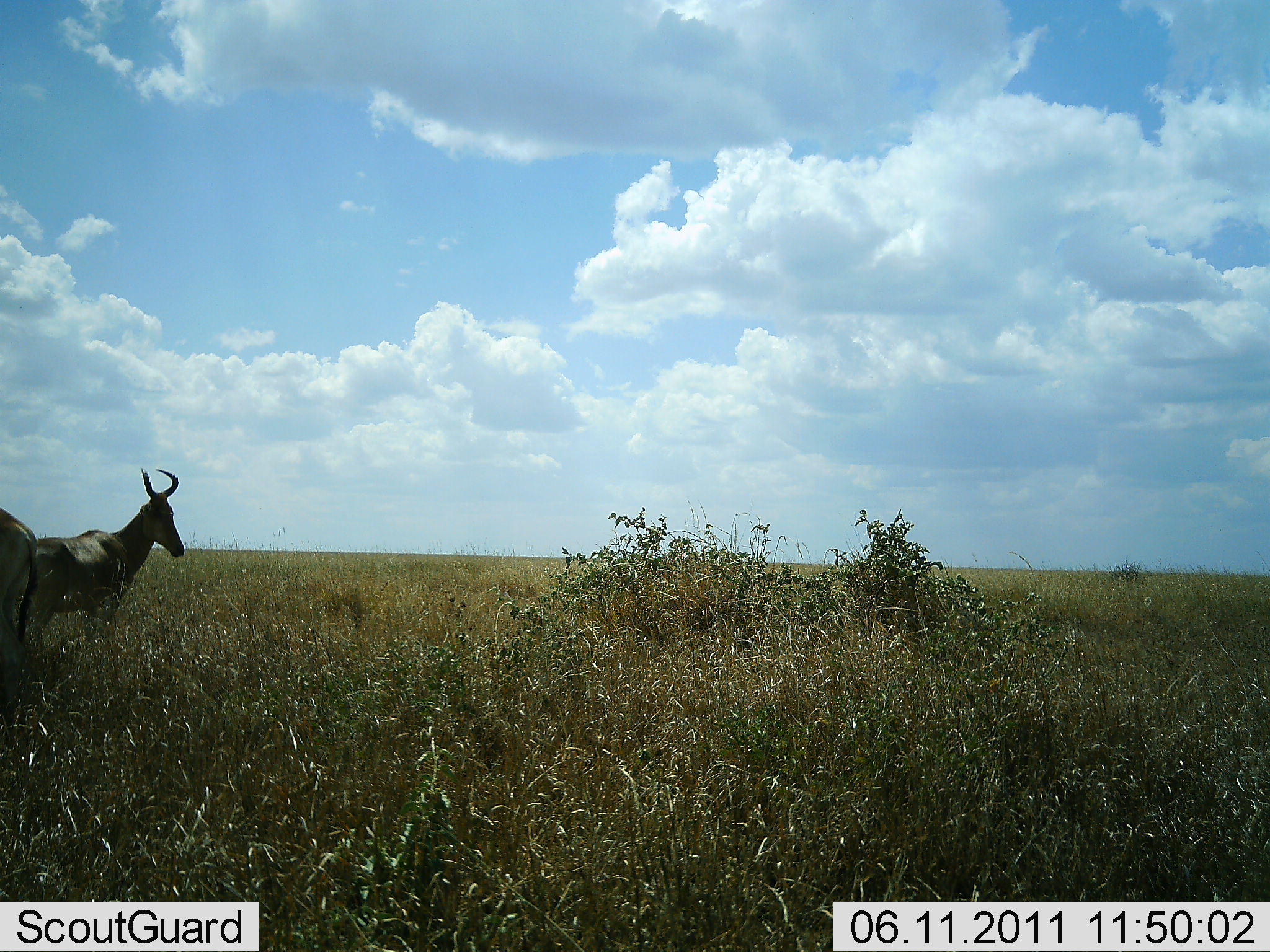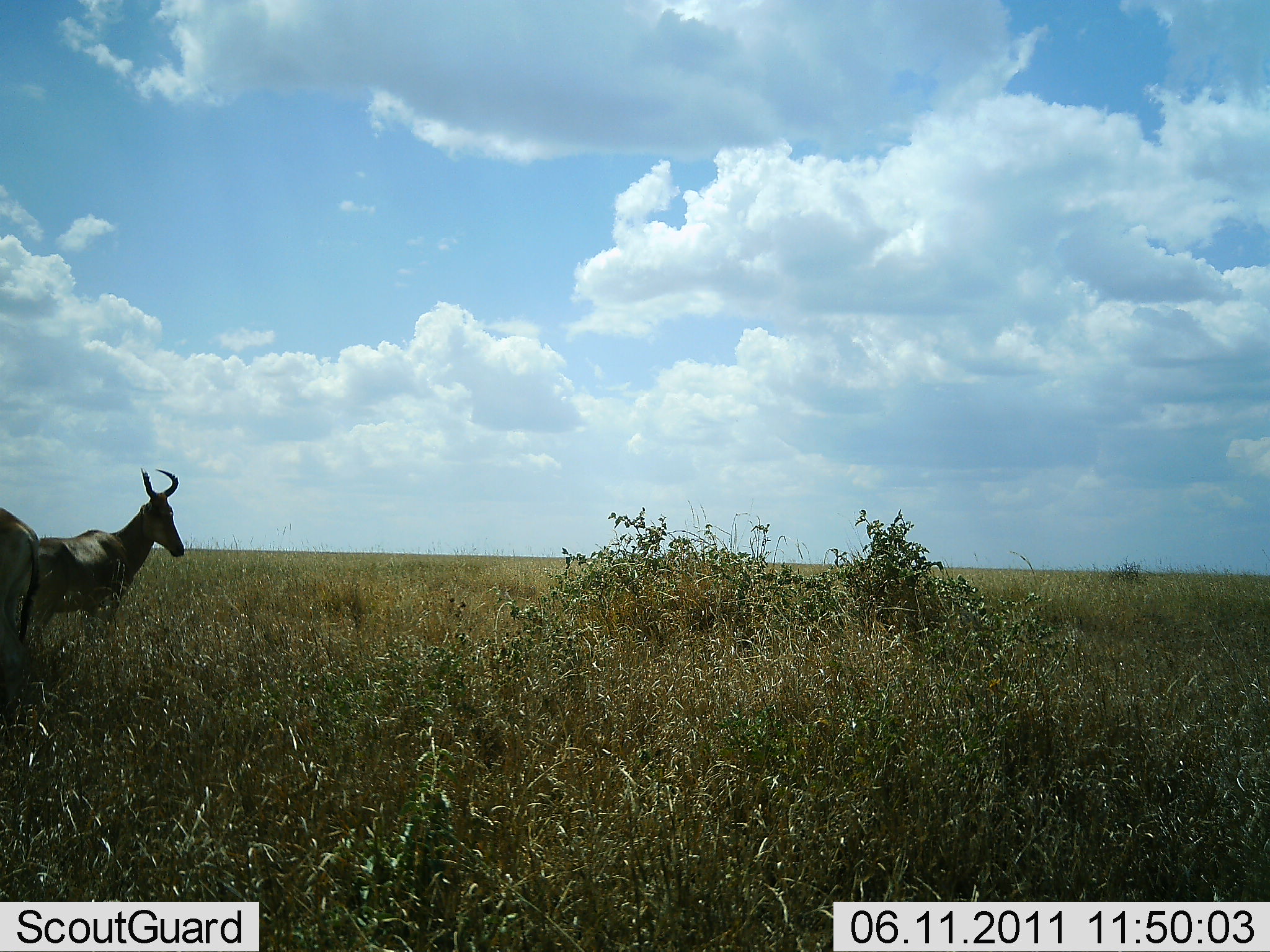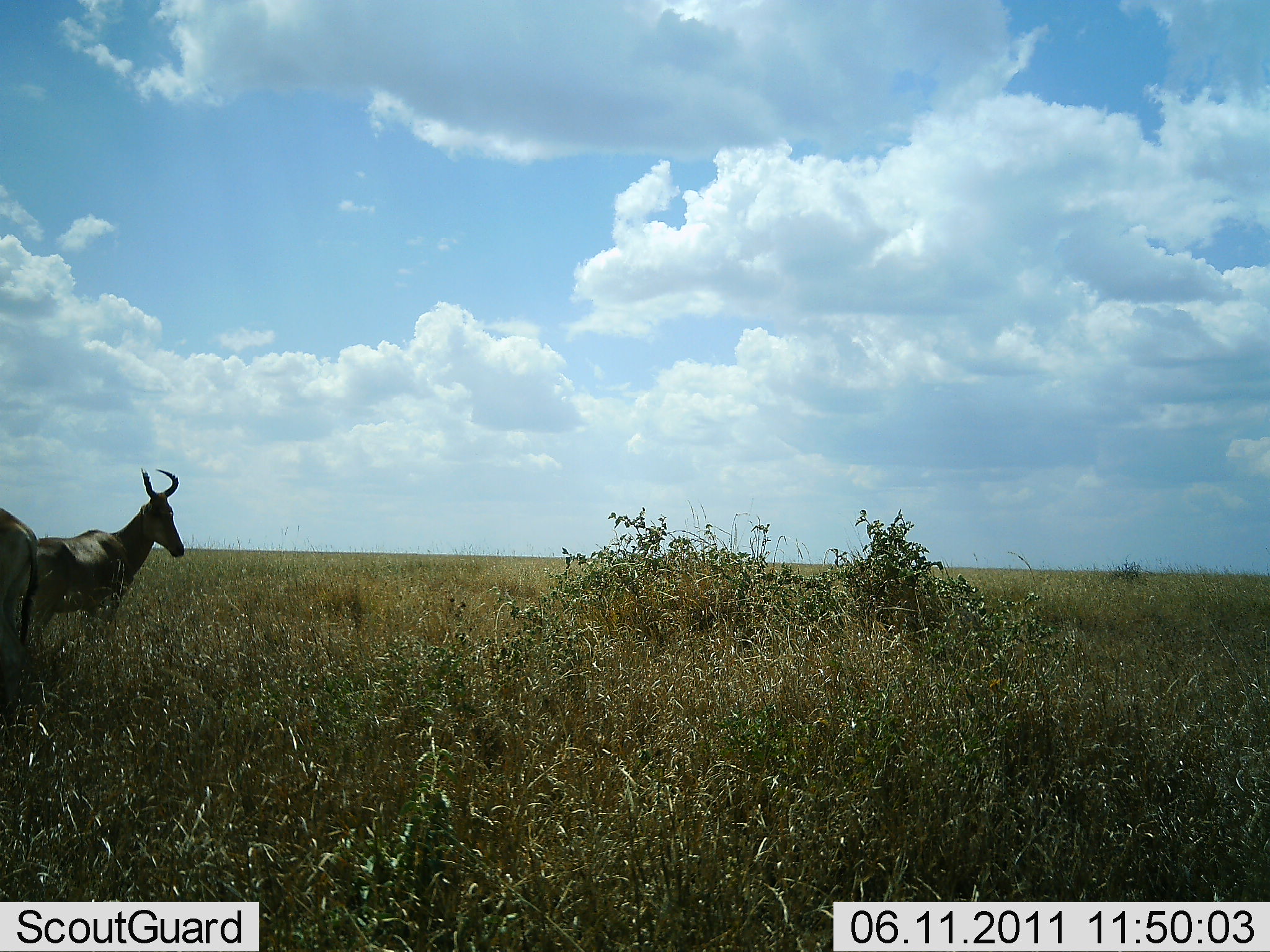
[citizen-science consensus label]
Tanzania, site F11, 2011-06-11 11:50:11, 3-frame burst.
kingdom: Animalia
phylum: Chordata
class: Mammalia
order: Artiodactyla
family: Bovidae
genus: Alcelaphus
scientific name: Alcelaphus buselaphus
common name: hartebeest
Hartebeest (Alcelaphus buselaphus), count 2. Behavior (volunteer vote fractions): standing 100%, resting 0%, moving 8%, interacting 0%. Young present (vote fraction): 0%. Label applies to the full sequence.